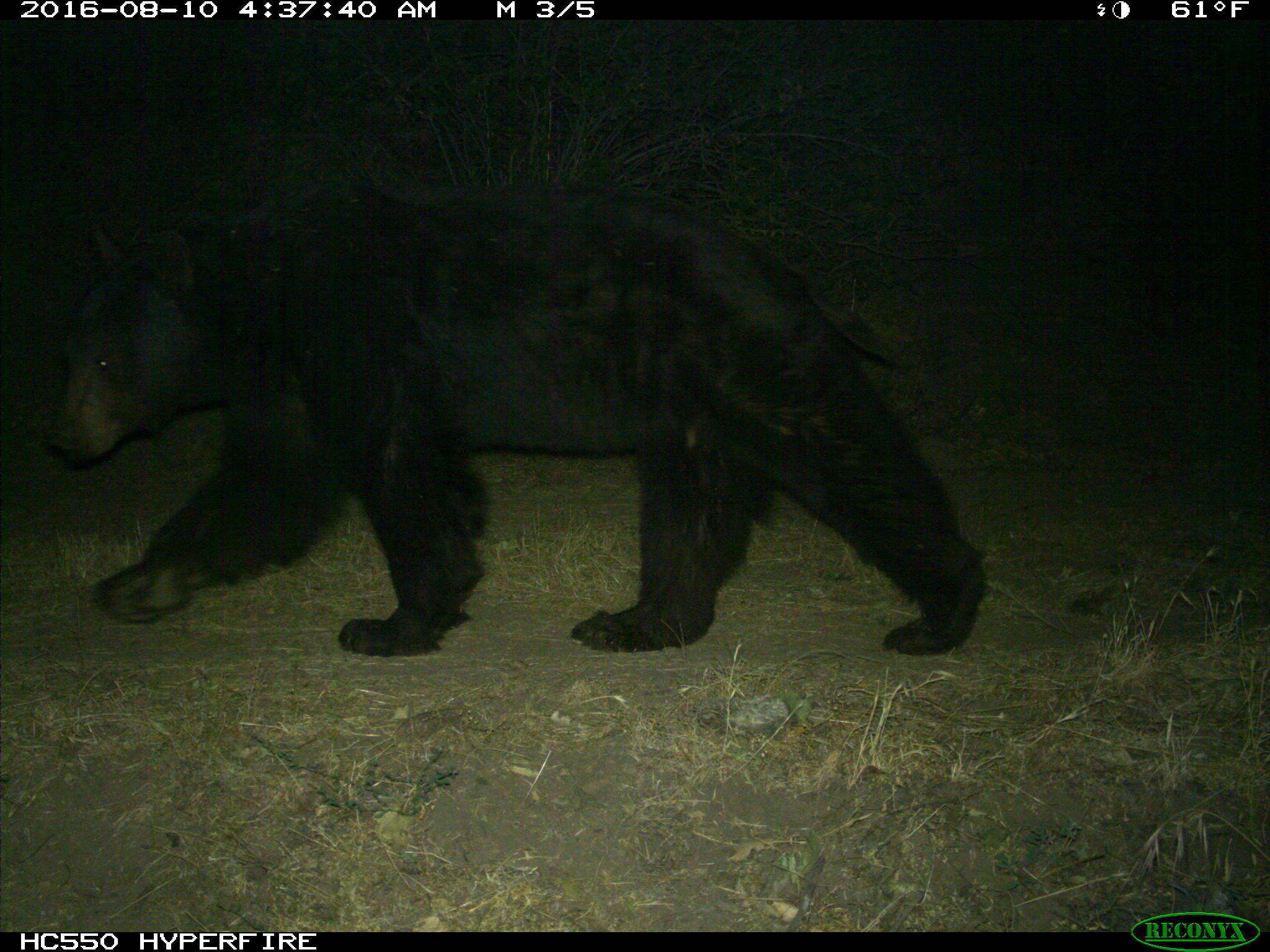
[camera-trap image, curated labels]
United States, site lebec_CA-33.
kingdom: Animalia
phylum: Chordata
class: Mammalia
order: Carnivora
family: Ursidae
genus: Ursus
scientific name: Ursus americanus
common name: american black bear